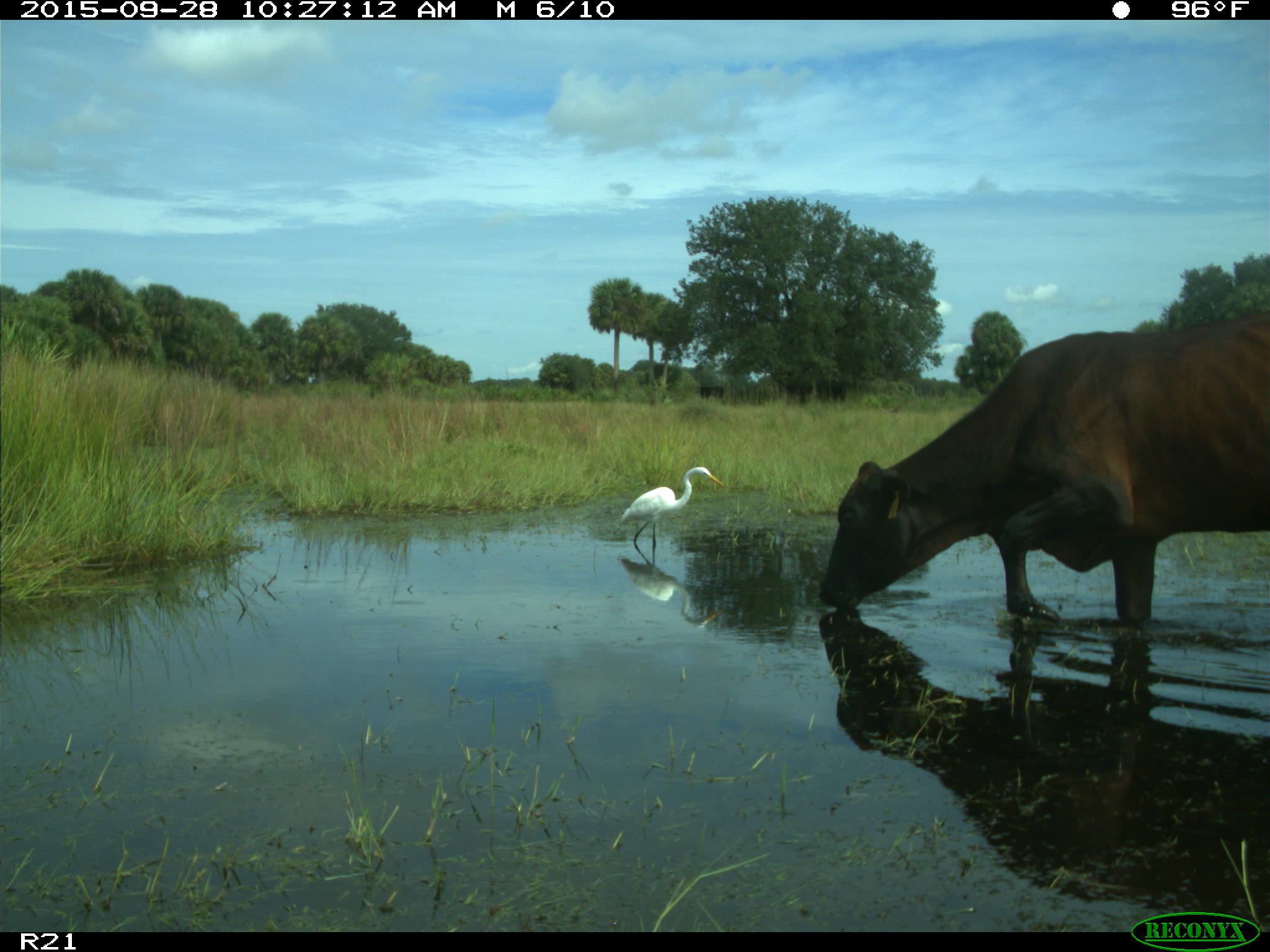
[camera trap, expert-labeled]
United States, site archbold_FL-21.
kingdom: Animalia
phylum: Chordata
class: Mammalia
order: Artiodactyla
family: Bovidae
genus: Bos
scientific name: Bos taurus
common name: domestic cow